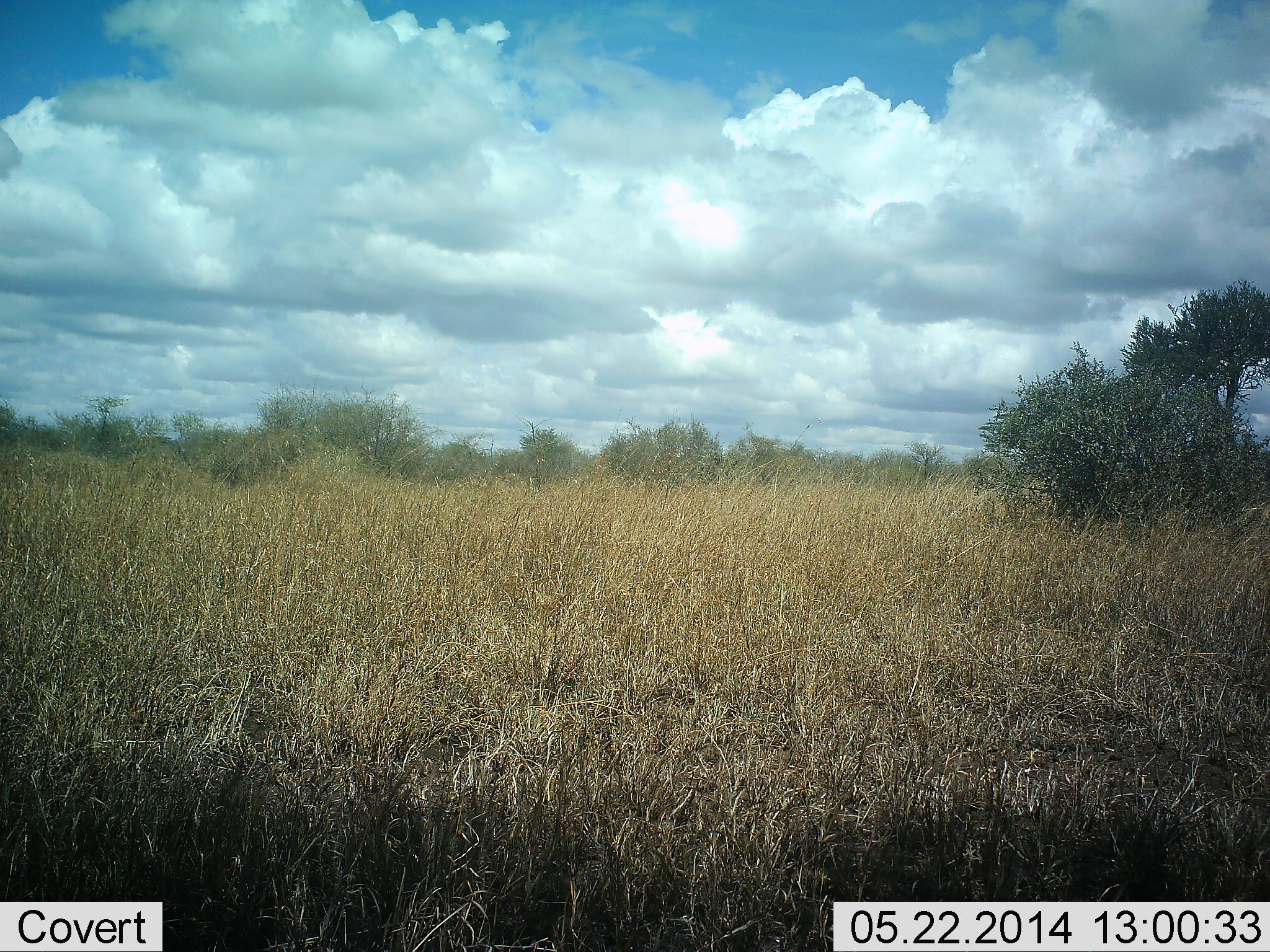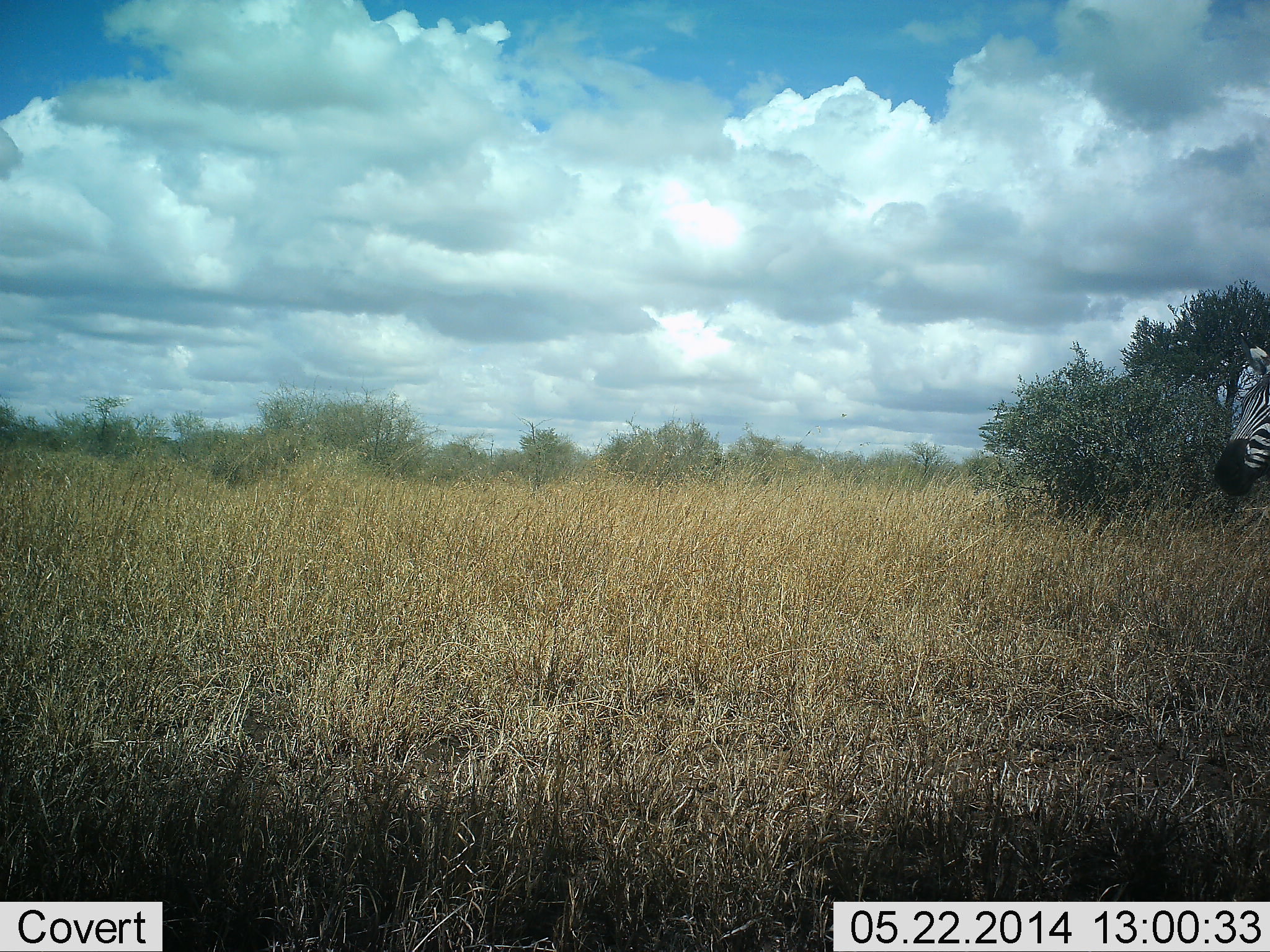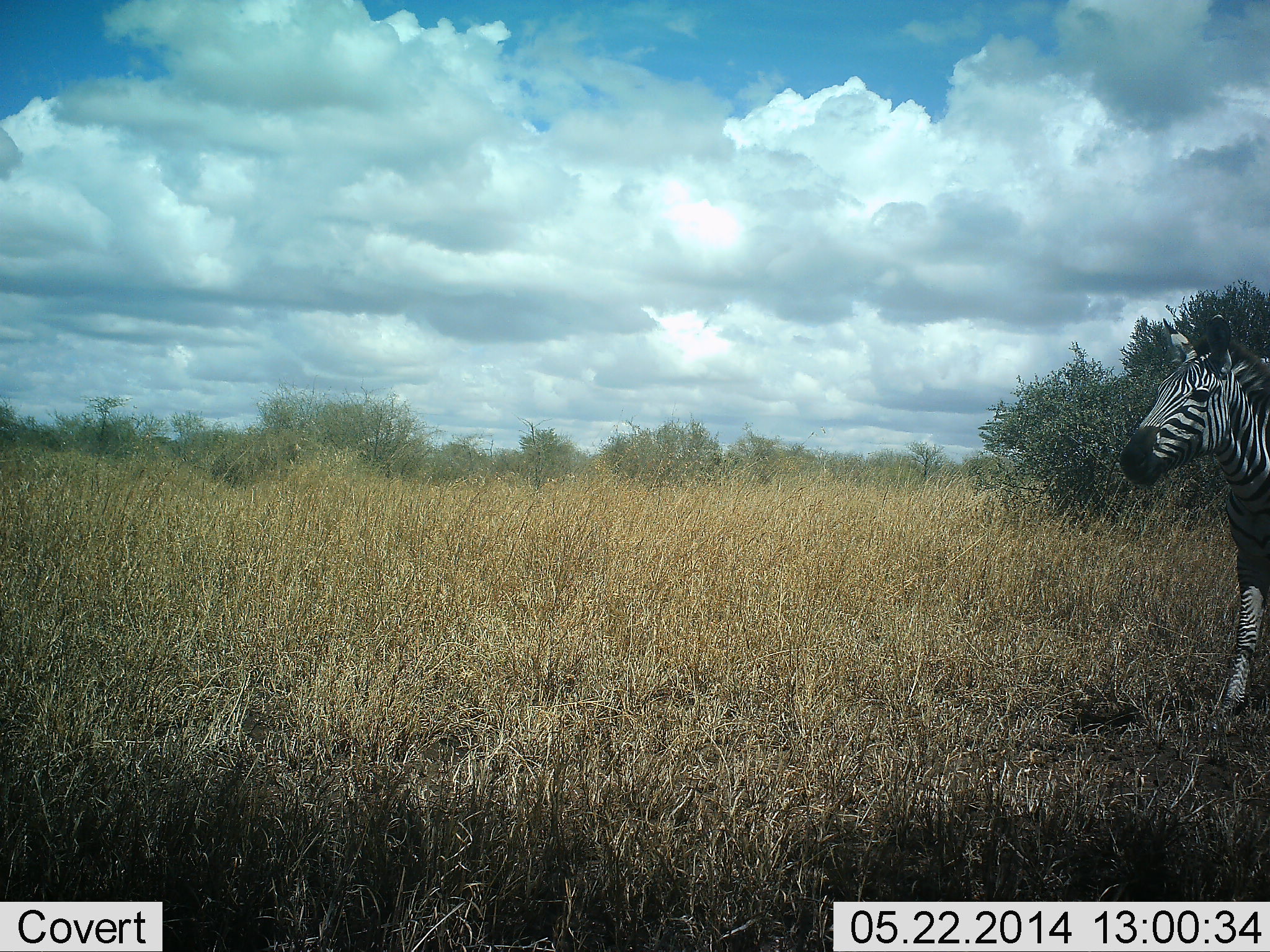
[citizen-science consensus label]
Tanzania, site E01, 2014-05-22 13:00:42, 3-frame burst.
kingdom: Animalia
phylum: Chordata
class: Mammalia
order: Perissodactyla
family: Equidae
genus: Equus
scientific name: Equus quagga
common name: plains zebra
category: zebra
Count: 1.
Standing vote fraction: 10%.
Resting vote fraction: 0%.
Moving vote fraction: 100%.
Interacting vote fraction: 0%.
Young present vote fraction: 0%.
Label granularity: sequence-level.